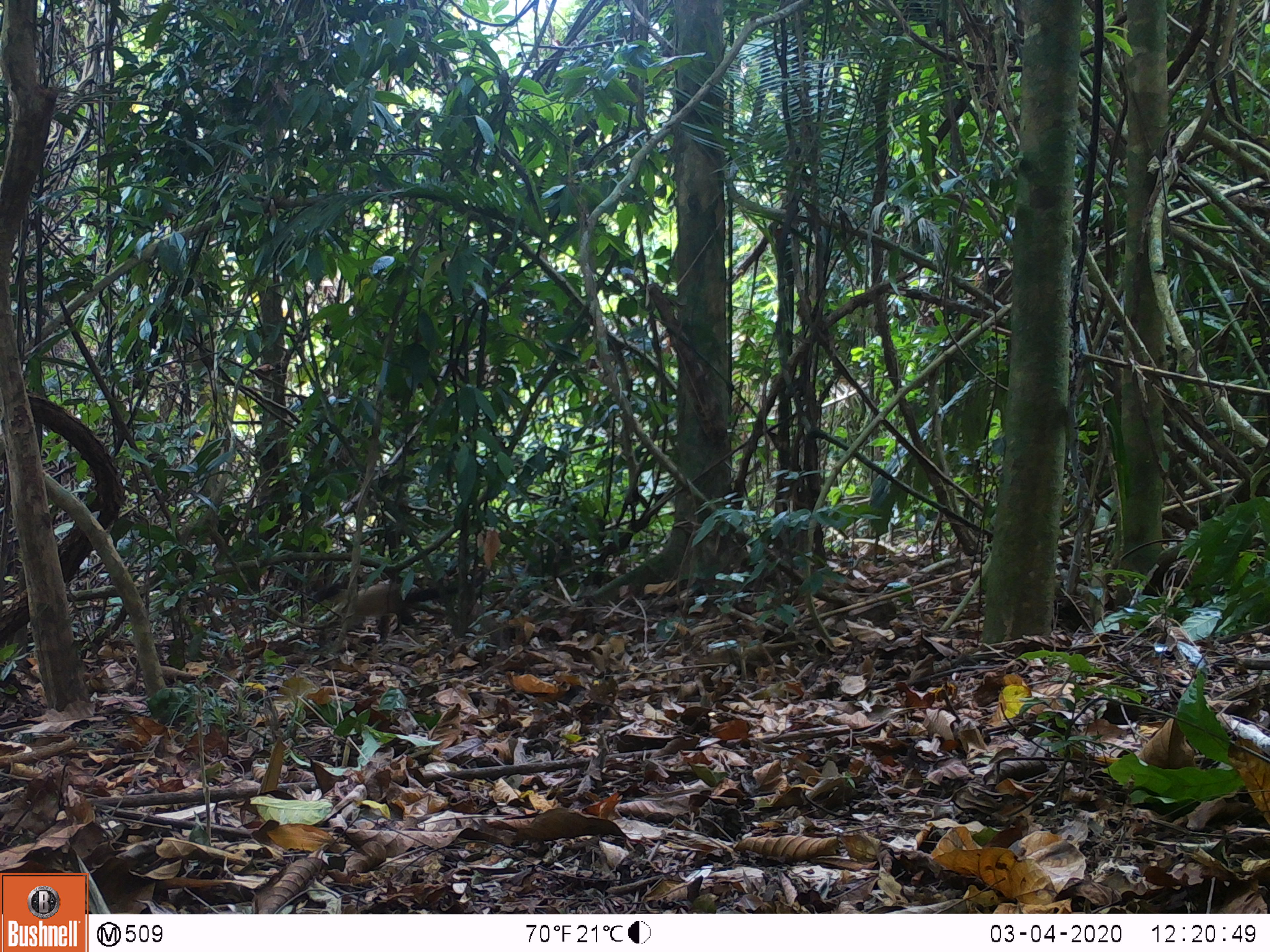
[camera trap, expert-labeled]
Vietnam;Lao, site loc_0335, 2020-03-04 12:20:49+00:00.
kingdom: Animalia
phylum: Chordata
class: Mammalia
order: Carnivora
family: Mustelidae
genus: Martes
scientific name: Martes flavigula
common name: yellow-throated marten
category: yellow throated marten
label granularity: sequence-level